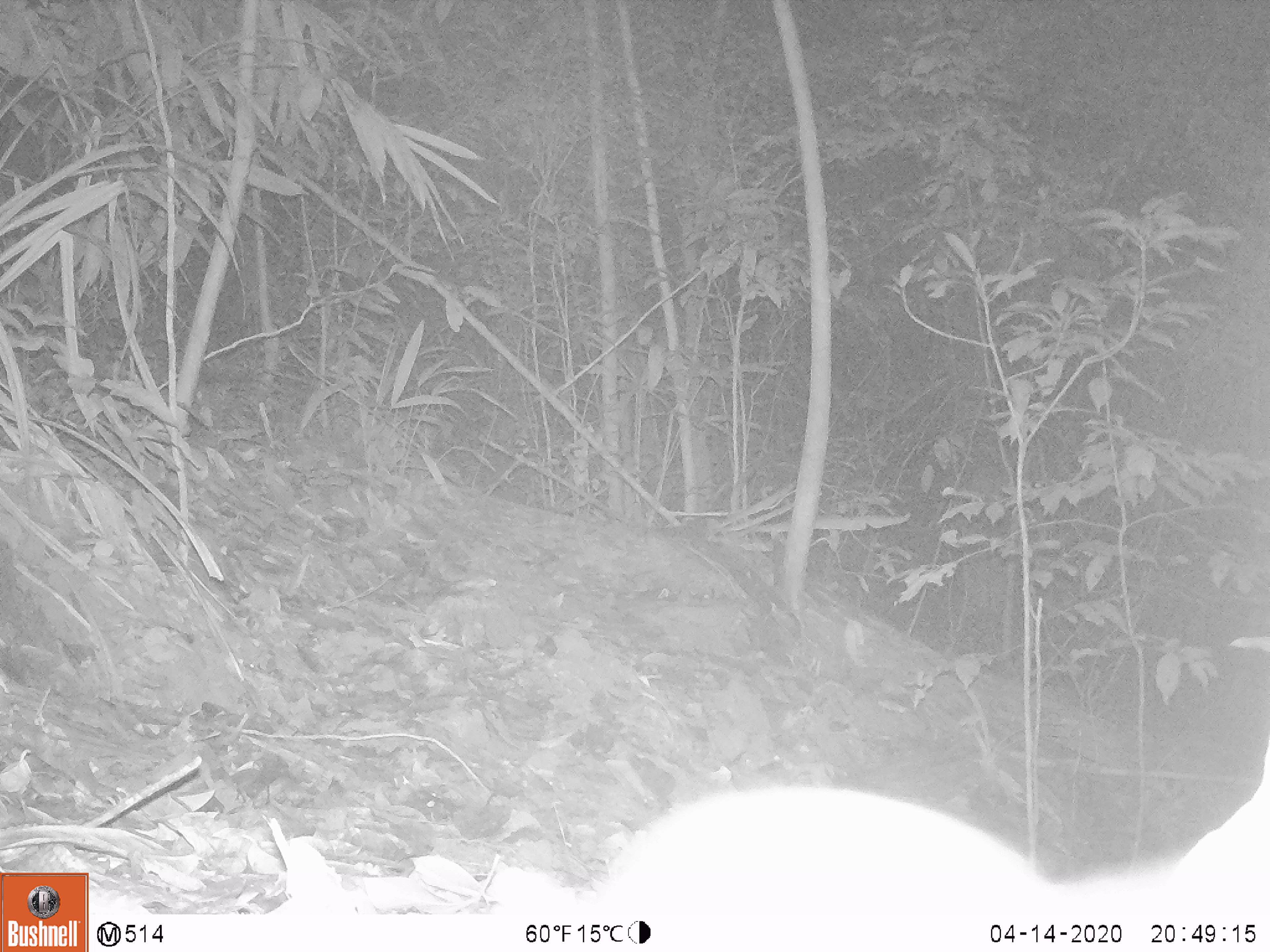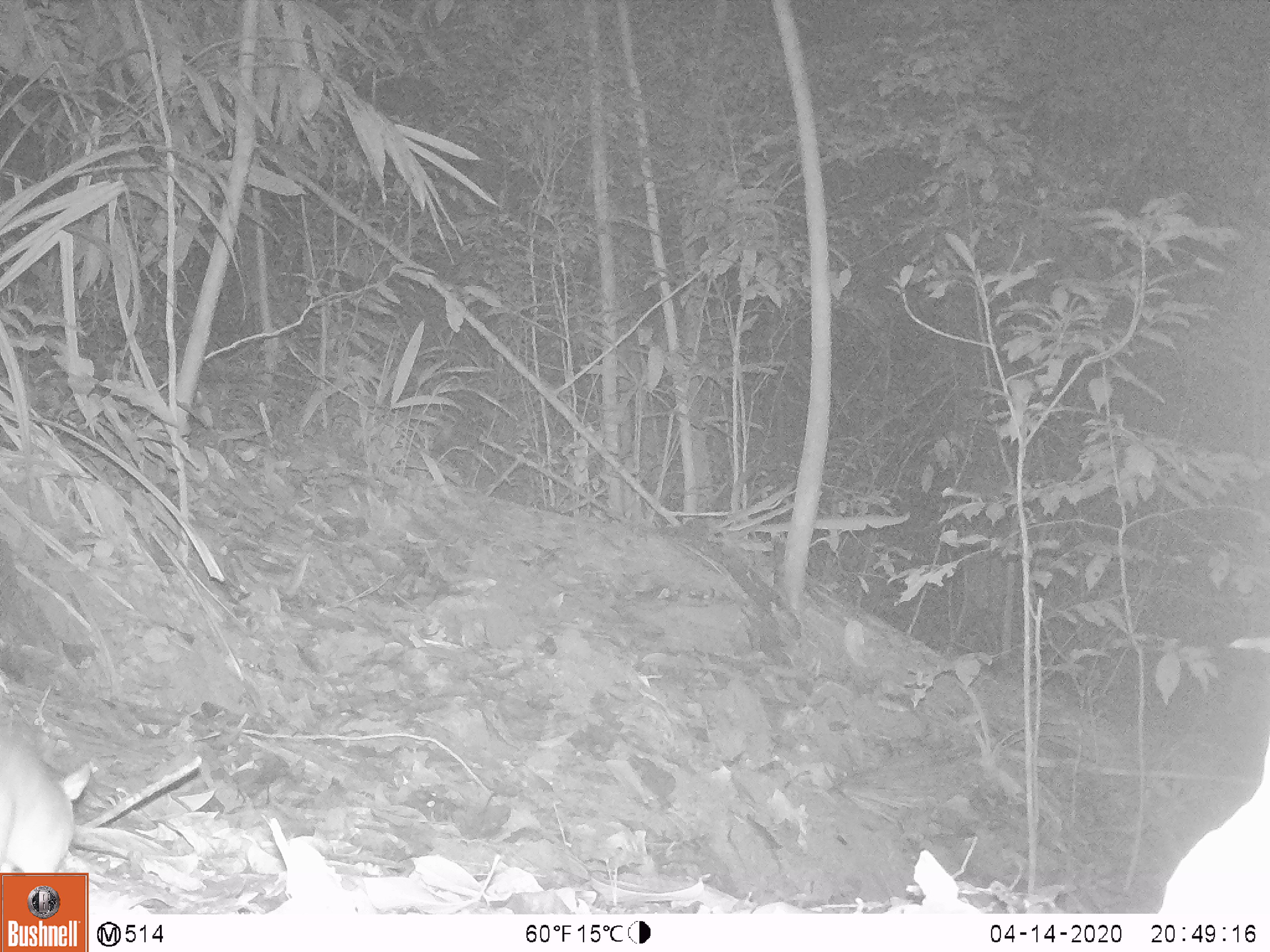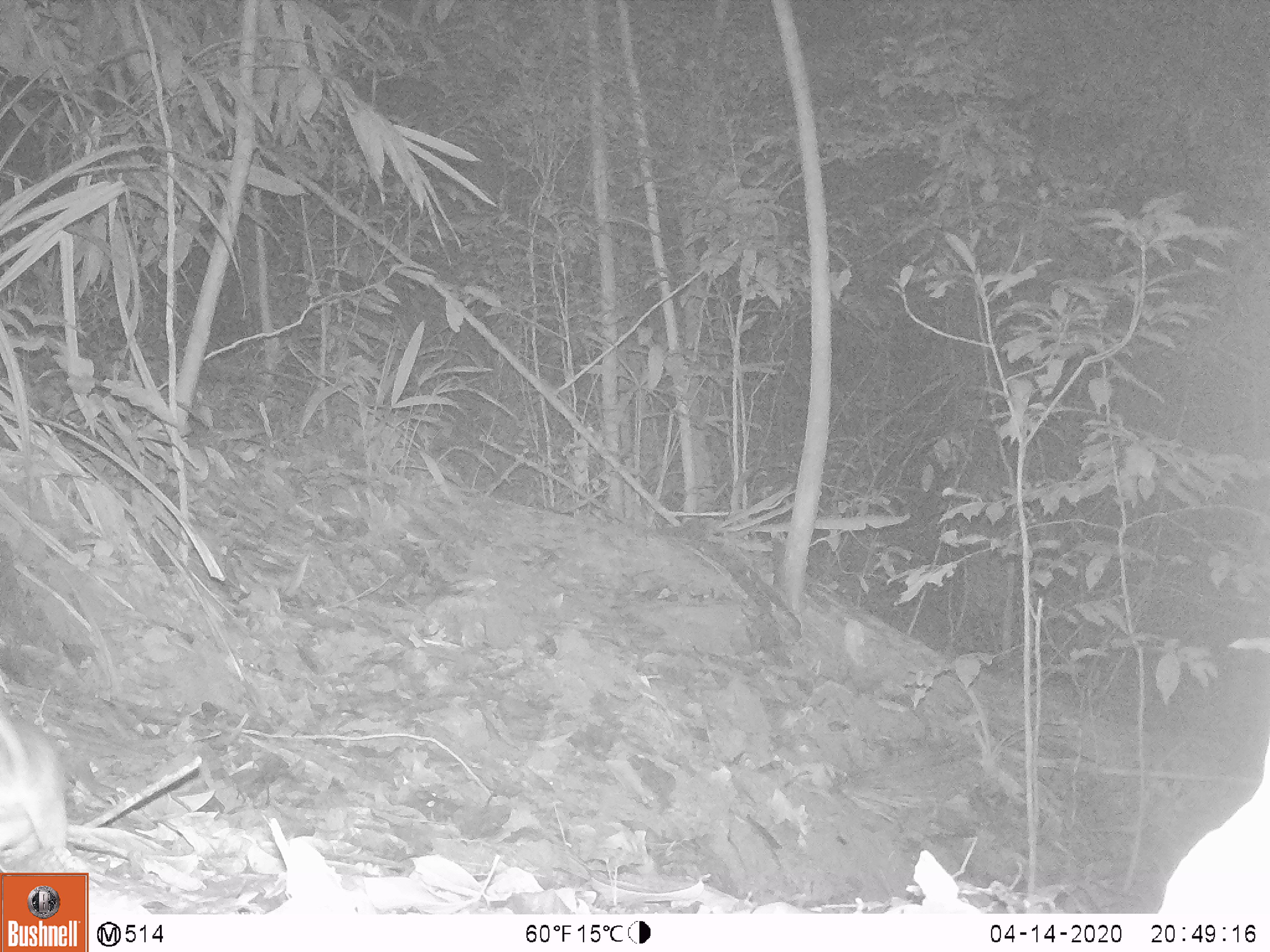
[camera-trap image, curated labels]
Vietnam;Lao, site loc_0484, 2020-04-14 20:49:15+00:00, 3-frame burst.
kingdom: Animalia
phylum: Chordata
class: Mammalia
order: Rodentia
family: Muridae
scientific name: Muridae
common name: old-world mice and rats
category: unidentified murid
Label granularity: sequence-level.